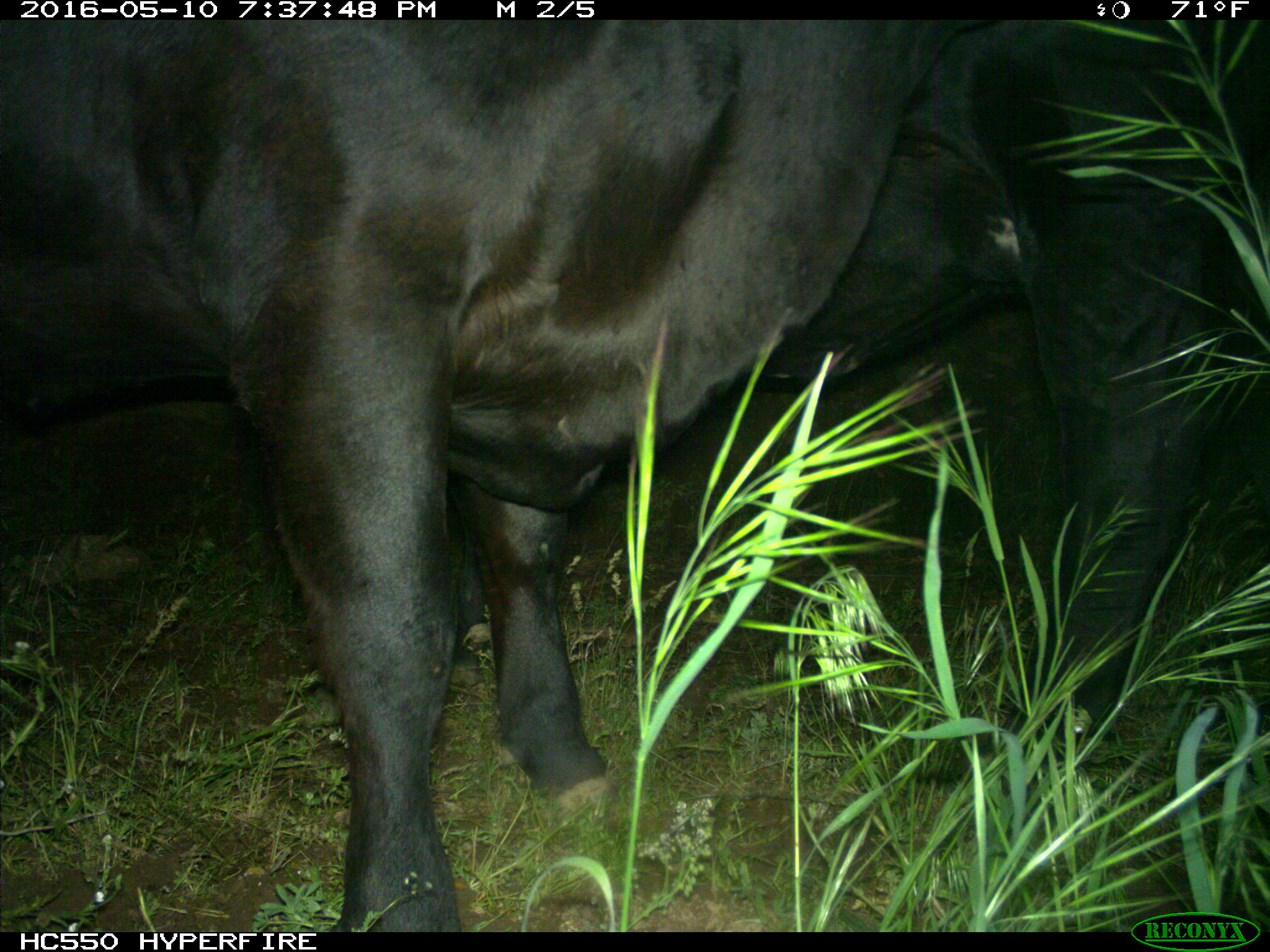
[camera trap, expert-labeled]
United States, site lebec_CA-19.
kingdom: Animalia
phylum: Chordata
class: Mammalia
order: Artiodactyla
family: Bovidae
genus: Bos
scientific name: Bos taurus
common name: domestic cow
Bos taurus (domestic cow).